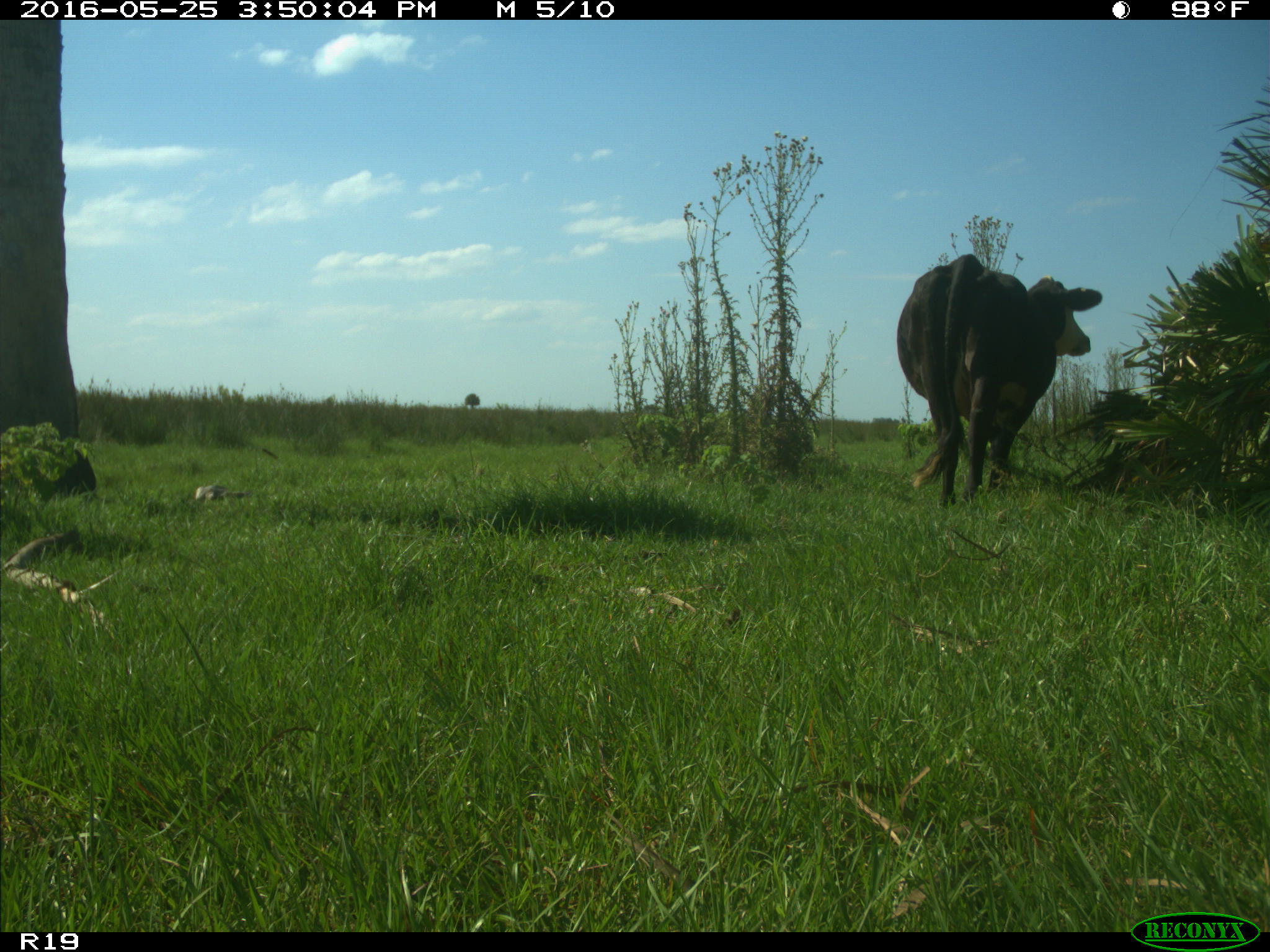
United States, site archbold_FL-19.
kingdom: Animalia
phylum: Chordata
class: Mammalia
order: Artiodactyla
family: Bovidae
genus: Bos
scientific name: Bos taurus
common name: domestic cow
Bos taurus (domestic cow).